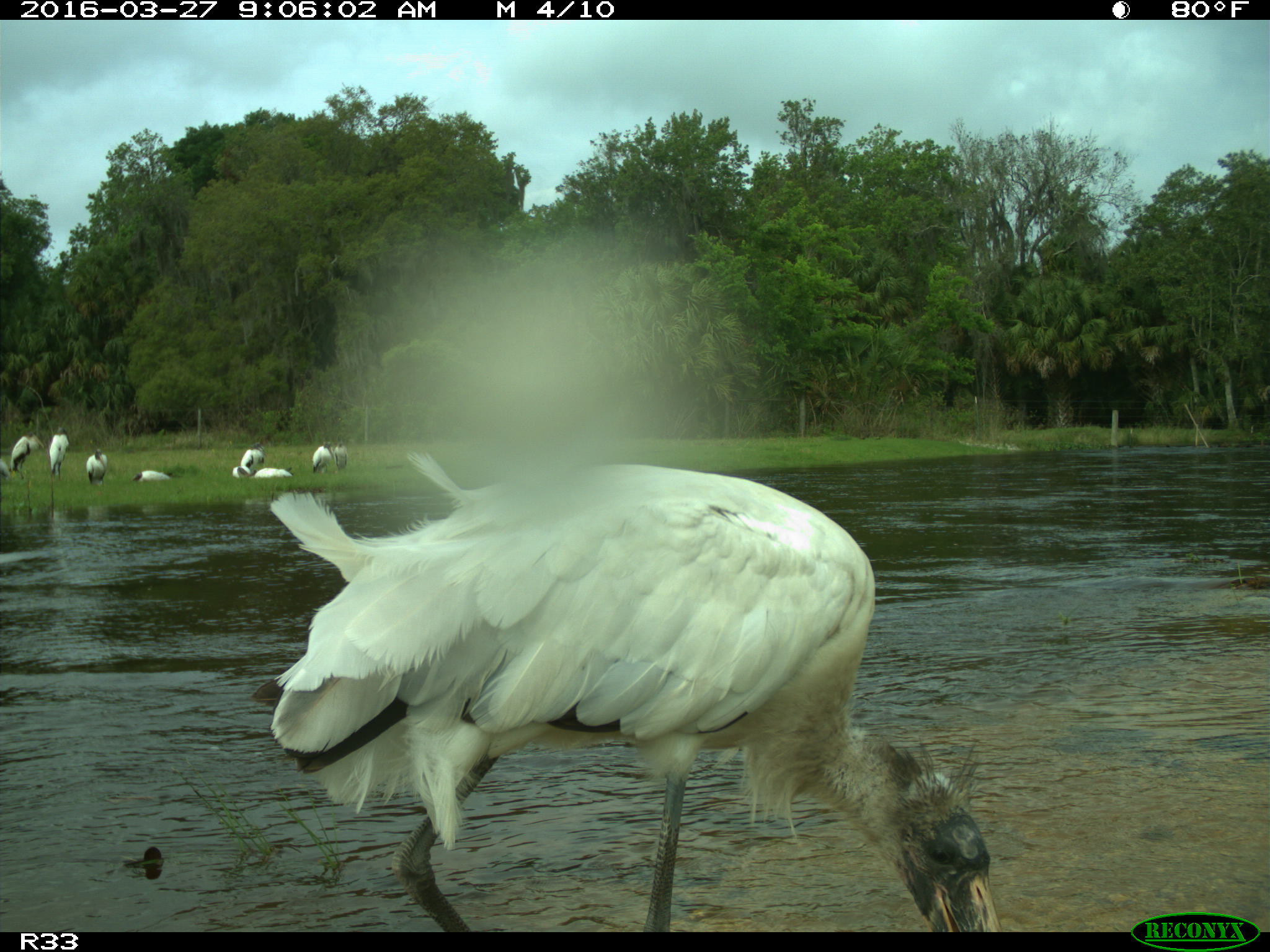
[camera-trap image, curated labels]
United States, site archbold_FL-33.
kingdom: Animalia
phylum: Chordata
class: Aves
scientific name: Aves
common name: birds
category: unidentified bird